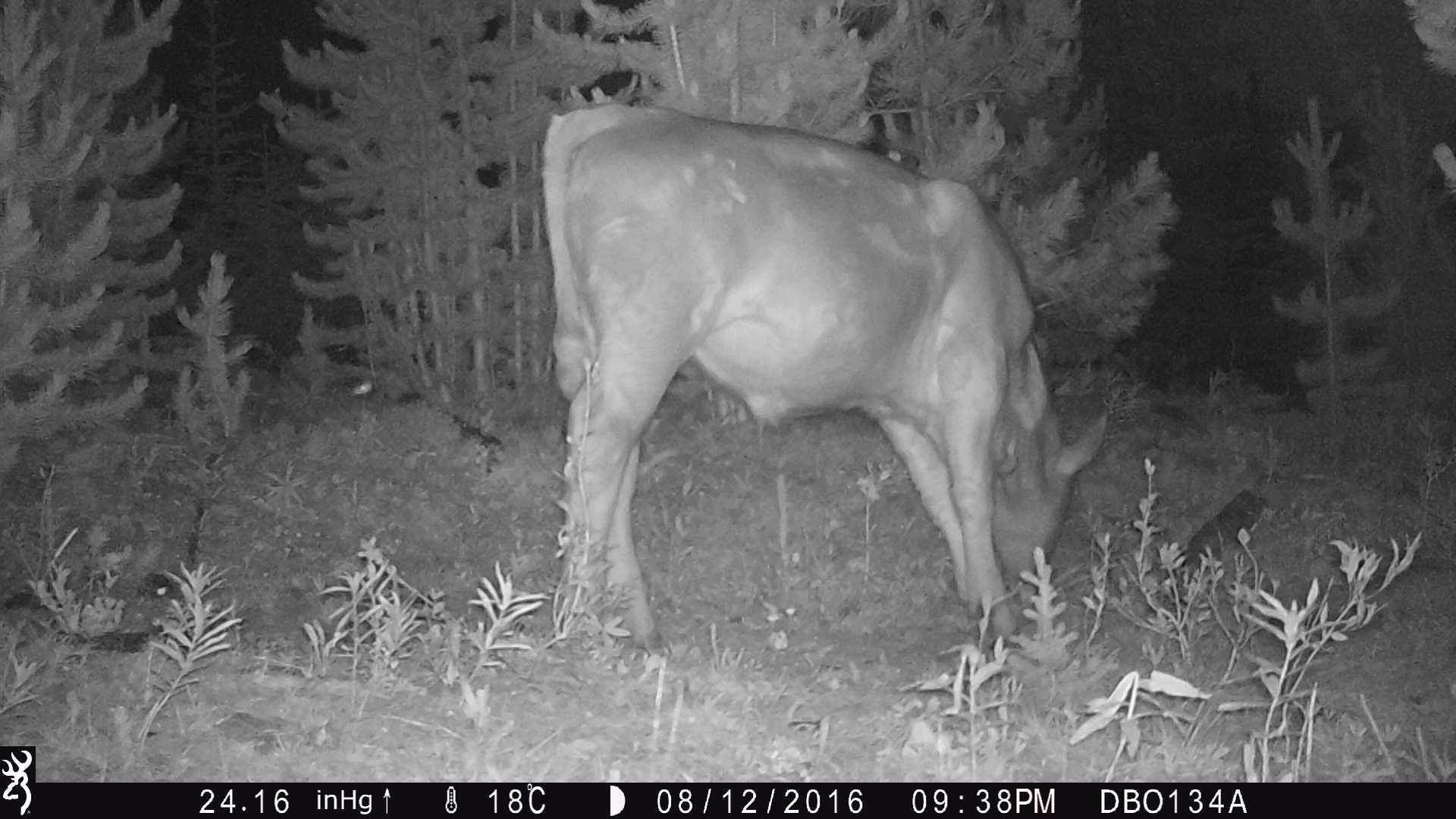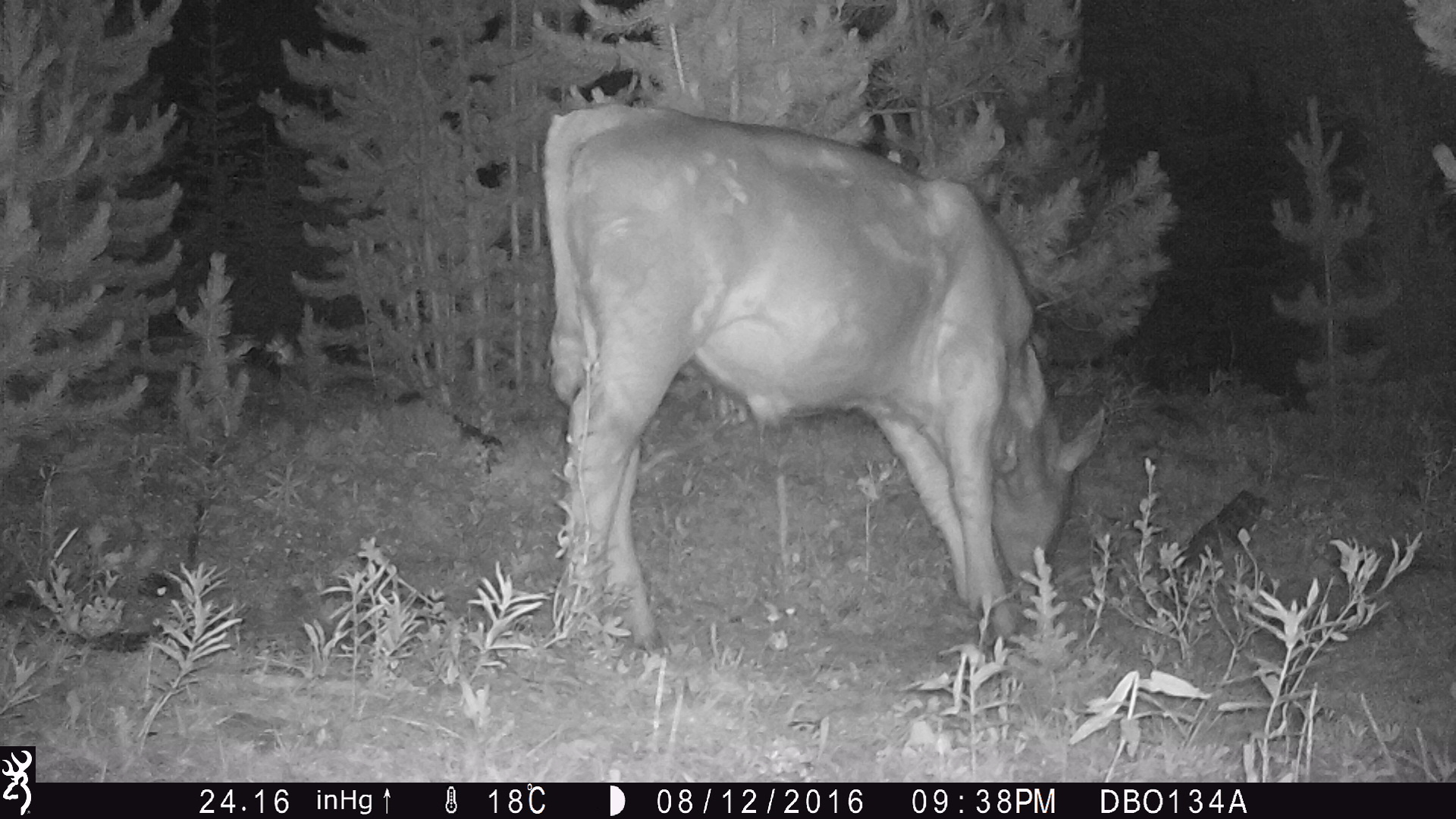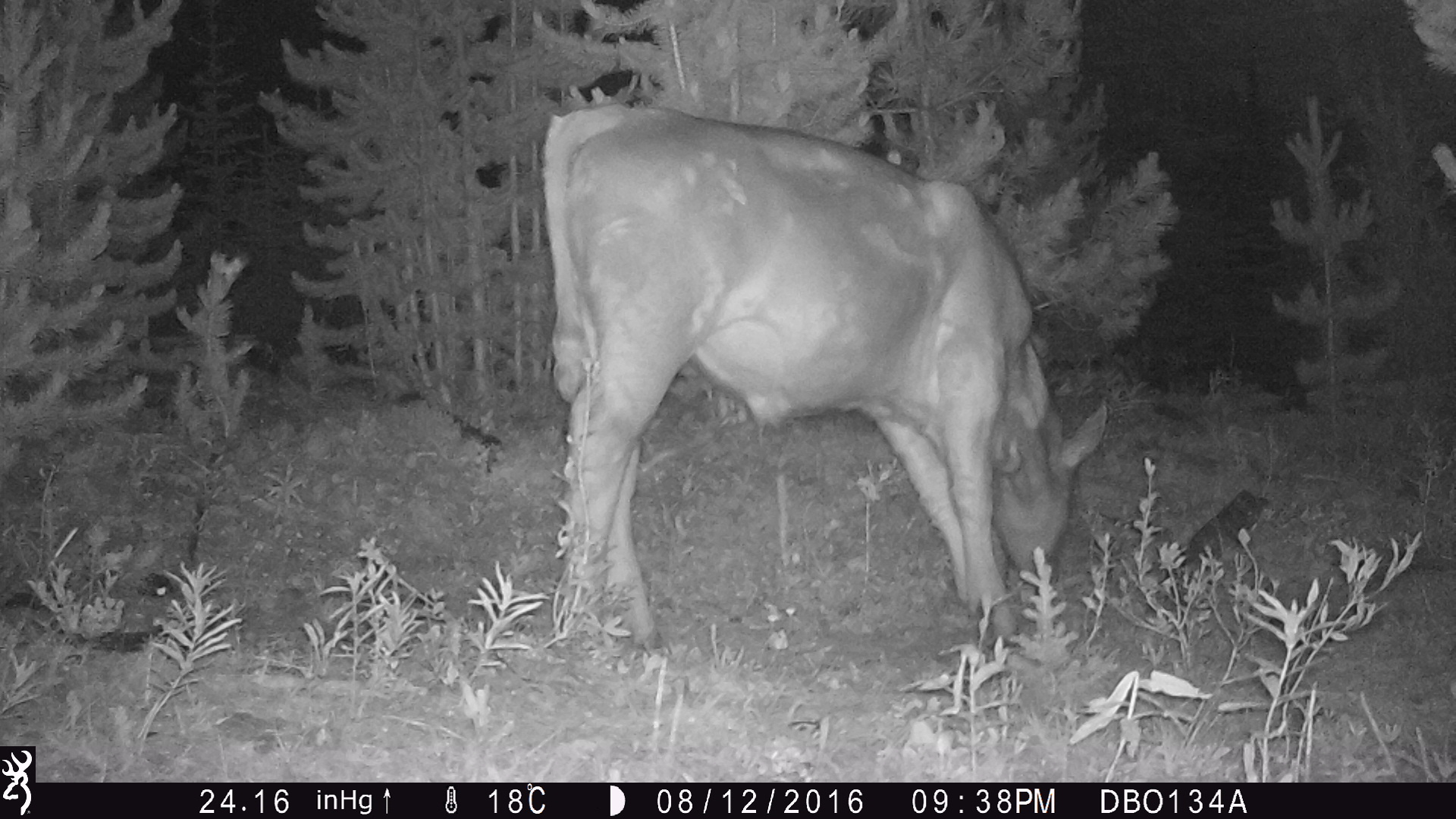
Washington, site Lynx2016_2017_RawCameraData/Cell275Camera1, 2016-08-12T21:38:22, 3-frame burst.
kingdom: Animalia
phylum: Chordata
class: Mammalia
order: Artiodactyla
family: Bovidae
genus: Bos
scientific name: Bos taurus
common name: domestic cattle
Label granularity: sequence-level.